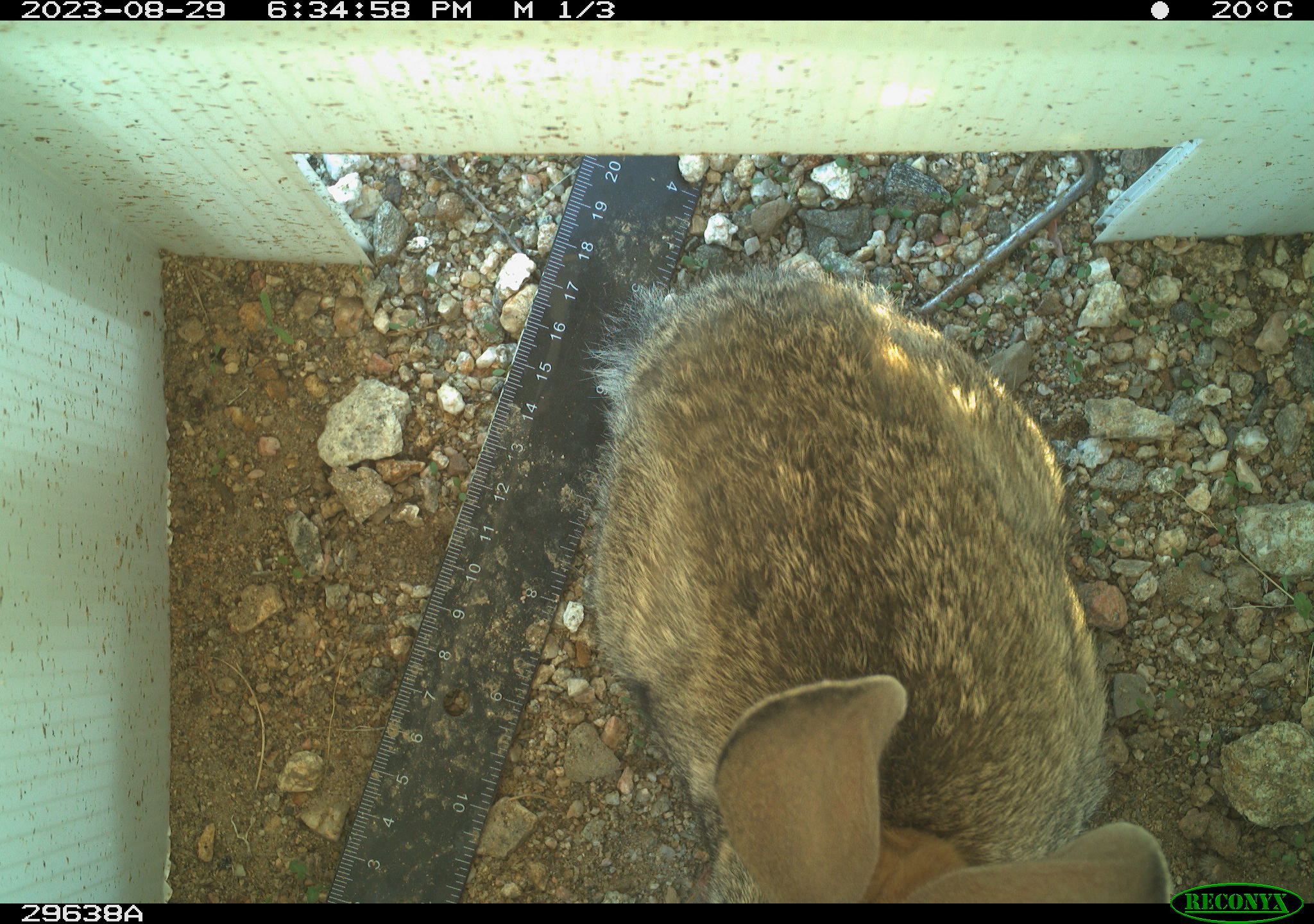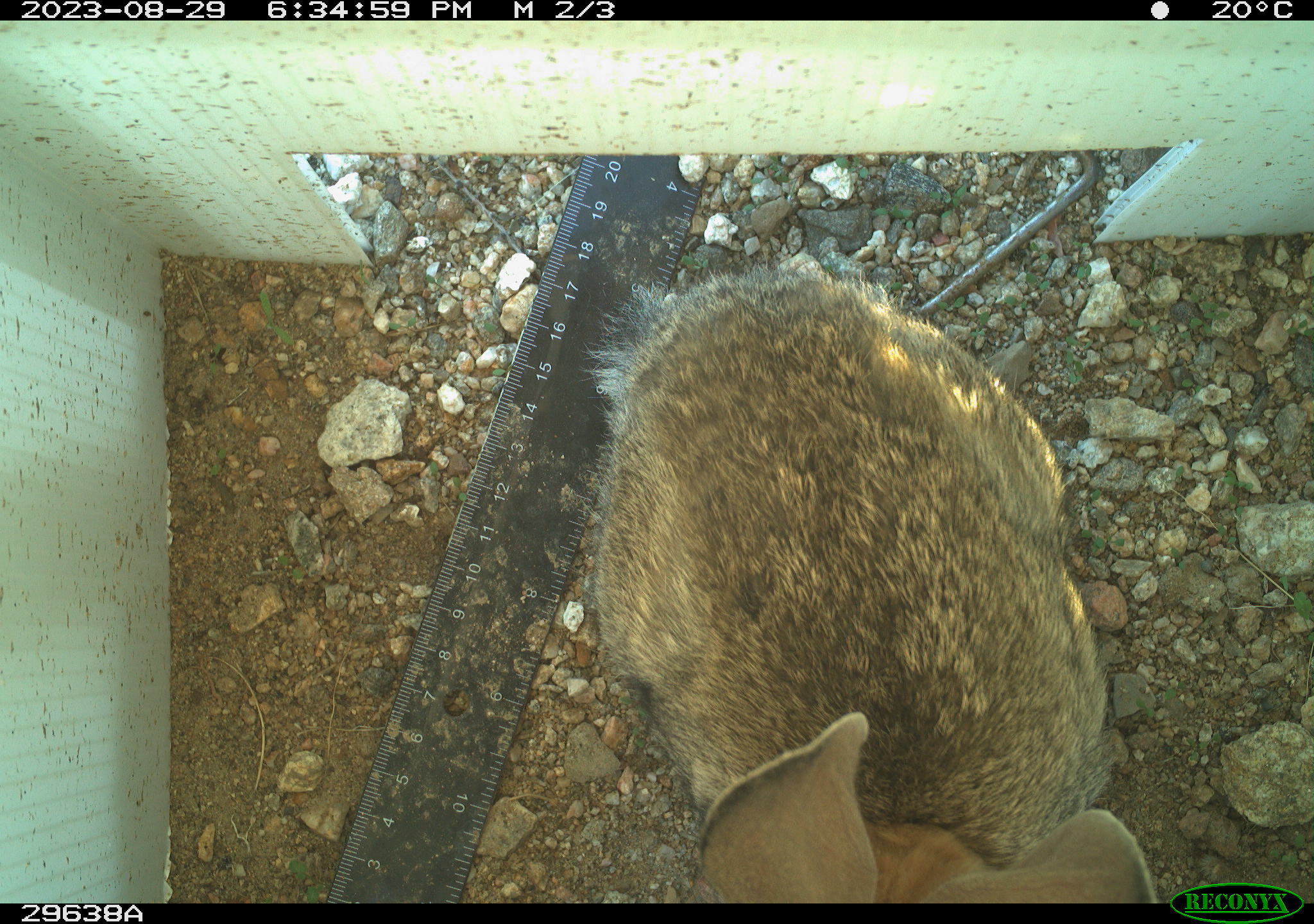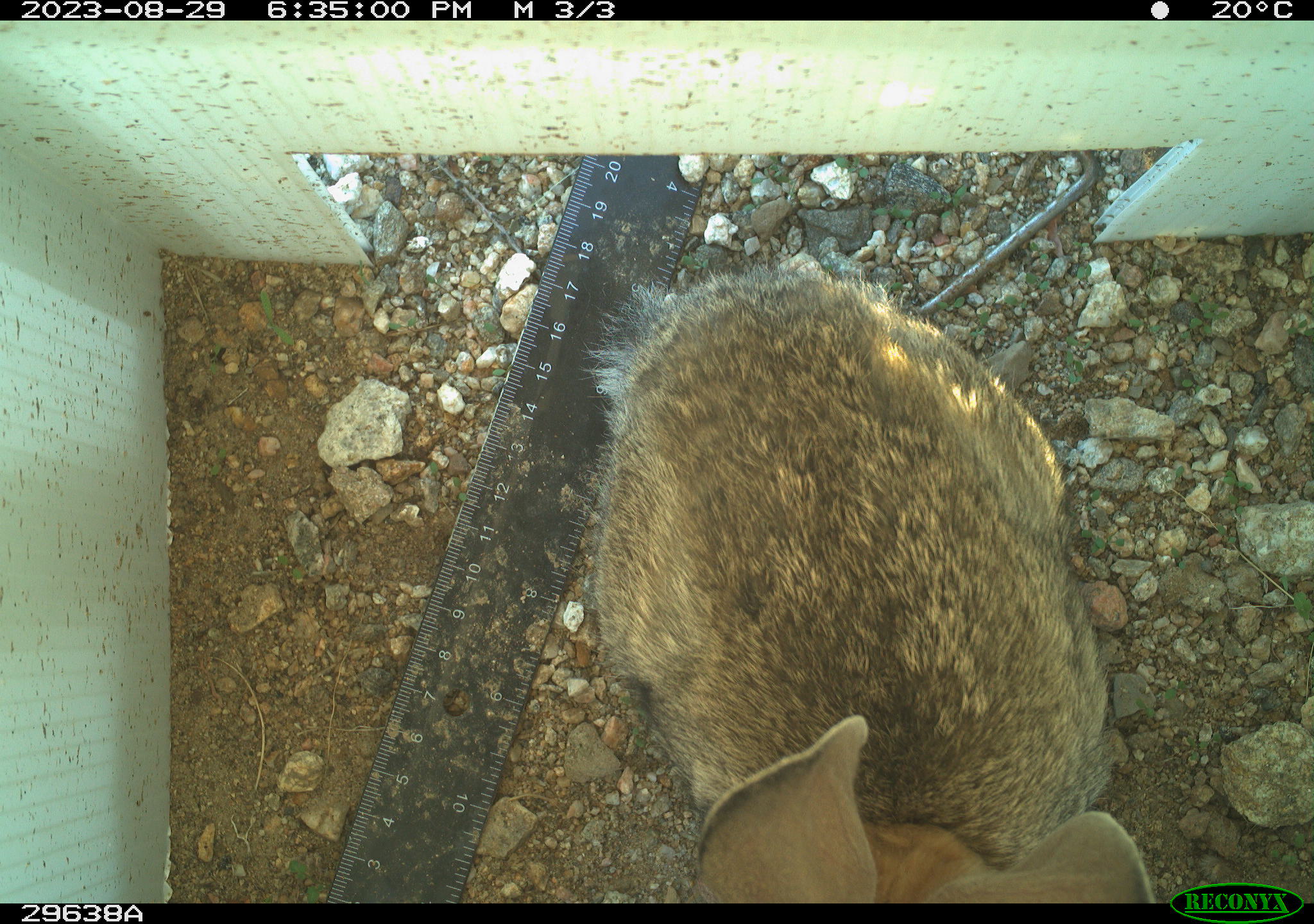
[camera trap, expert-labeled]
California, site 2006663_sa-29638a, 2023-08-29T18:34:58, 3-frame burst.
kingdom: Animalia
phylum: Chordata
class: Mammalia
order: Lagomorpha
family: Leporidae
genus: Lepus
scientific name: Lepus californicus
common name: black-tailed jackrabbit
Black-tailed jackrabbit (Lepus californicus).